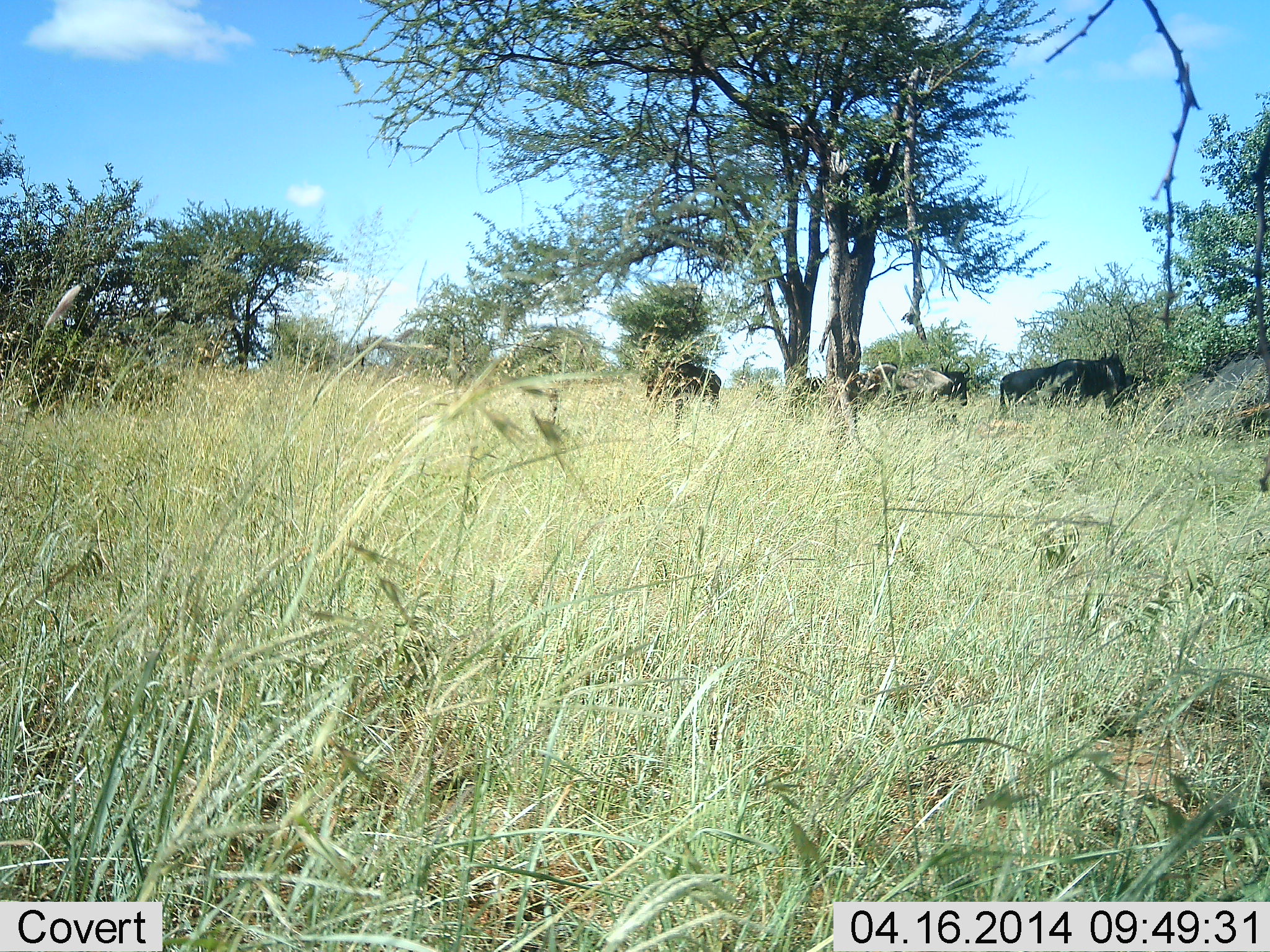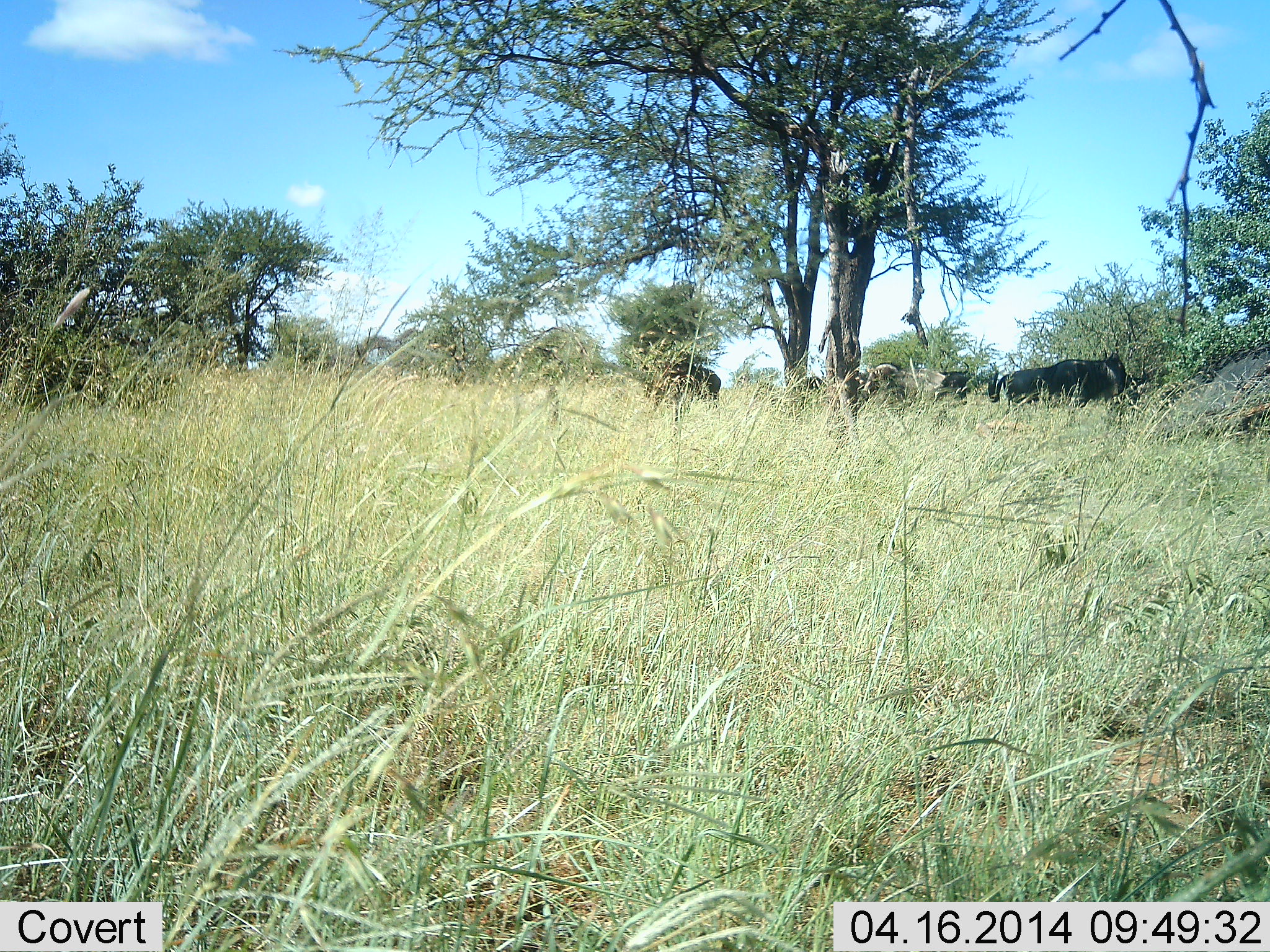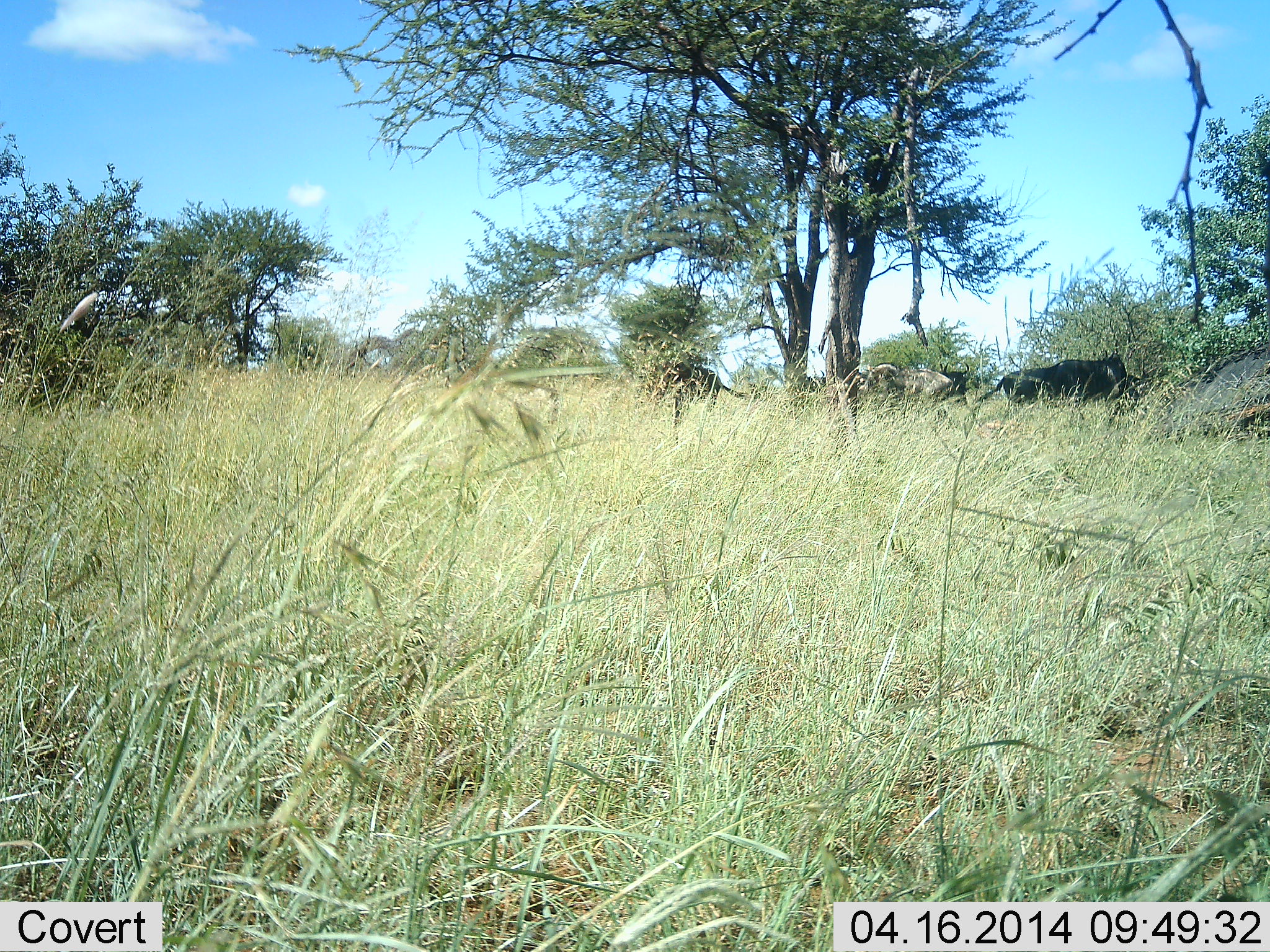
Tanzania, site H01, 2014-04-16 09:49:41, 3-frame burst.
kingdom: Animalia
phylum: Chordata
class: Mammalia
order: Artiodactyla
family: Bovidae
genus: Connochaetes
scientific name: Connochaetes taurinus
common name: blue wildebeest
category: wildebeest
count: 4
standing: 90%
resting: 20%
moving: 0%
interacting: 0%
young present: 0%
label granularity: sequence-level